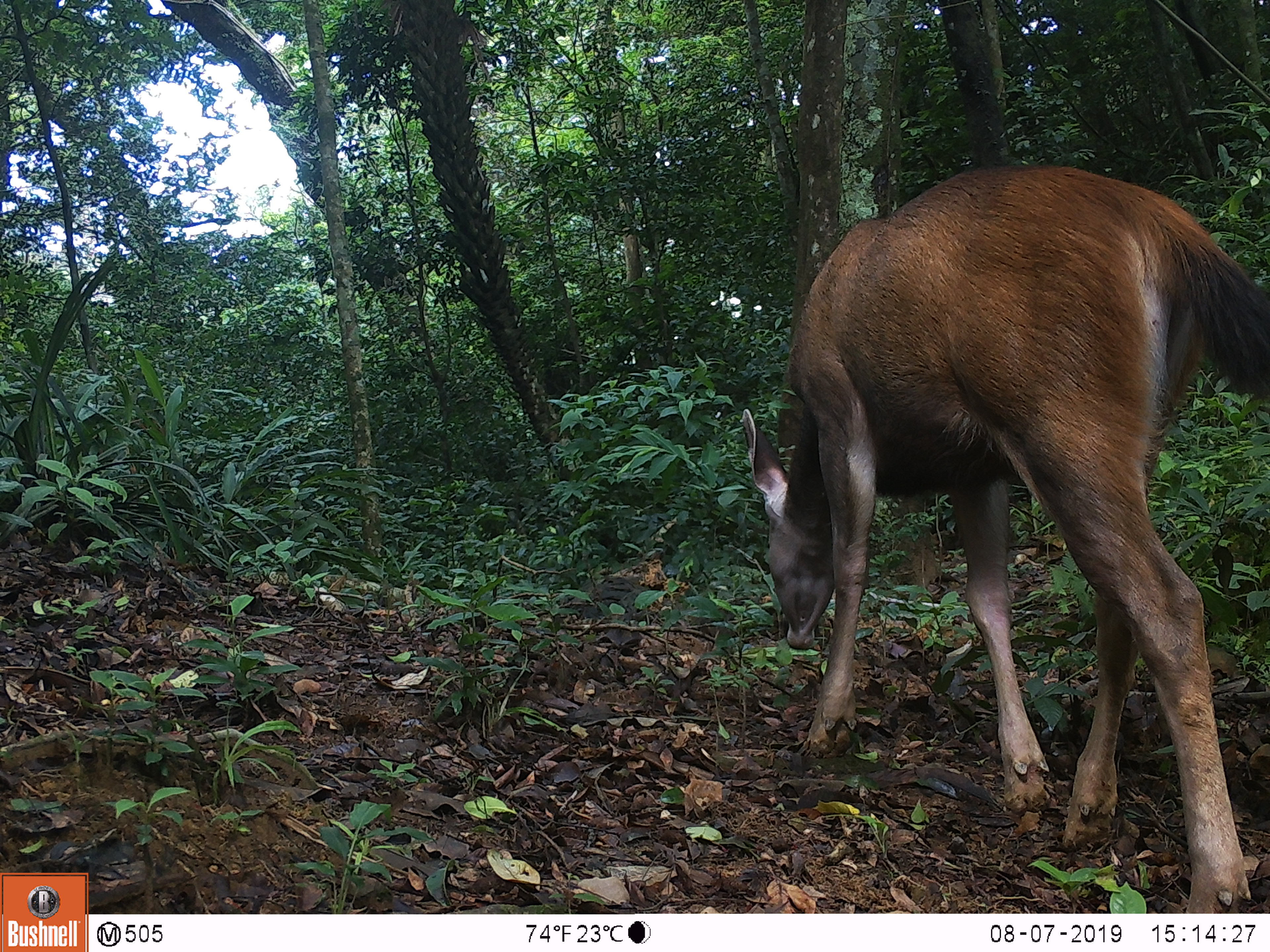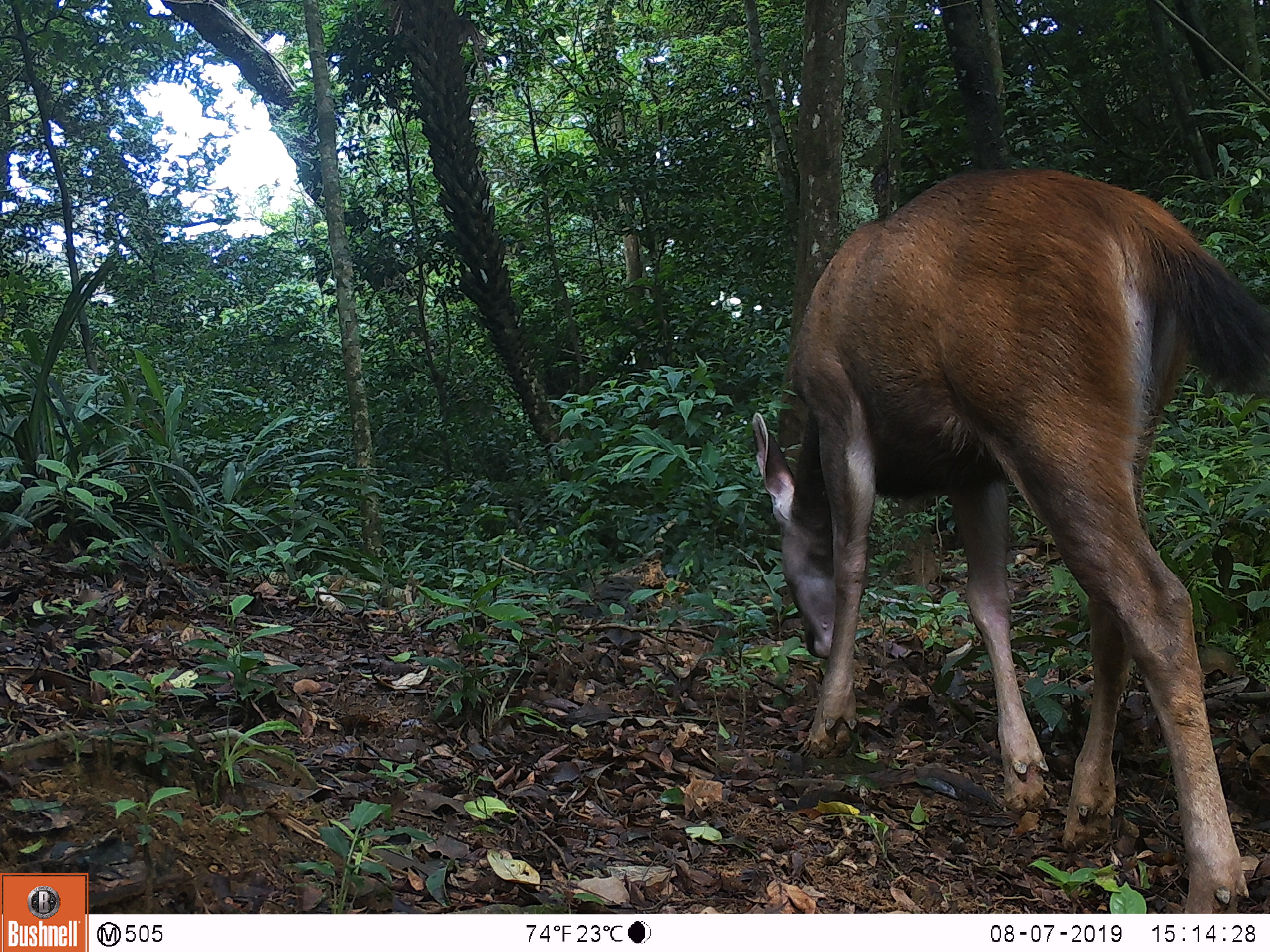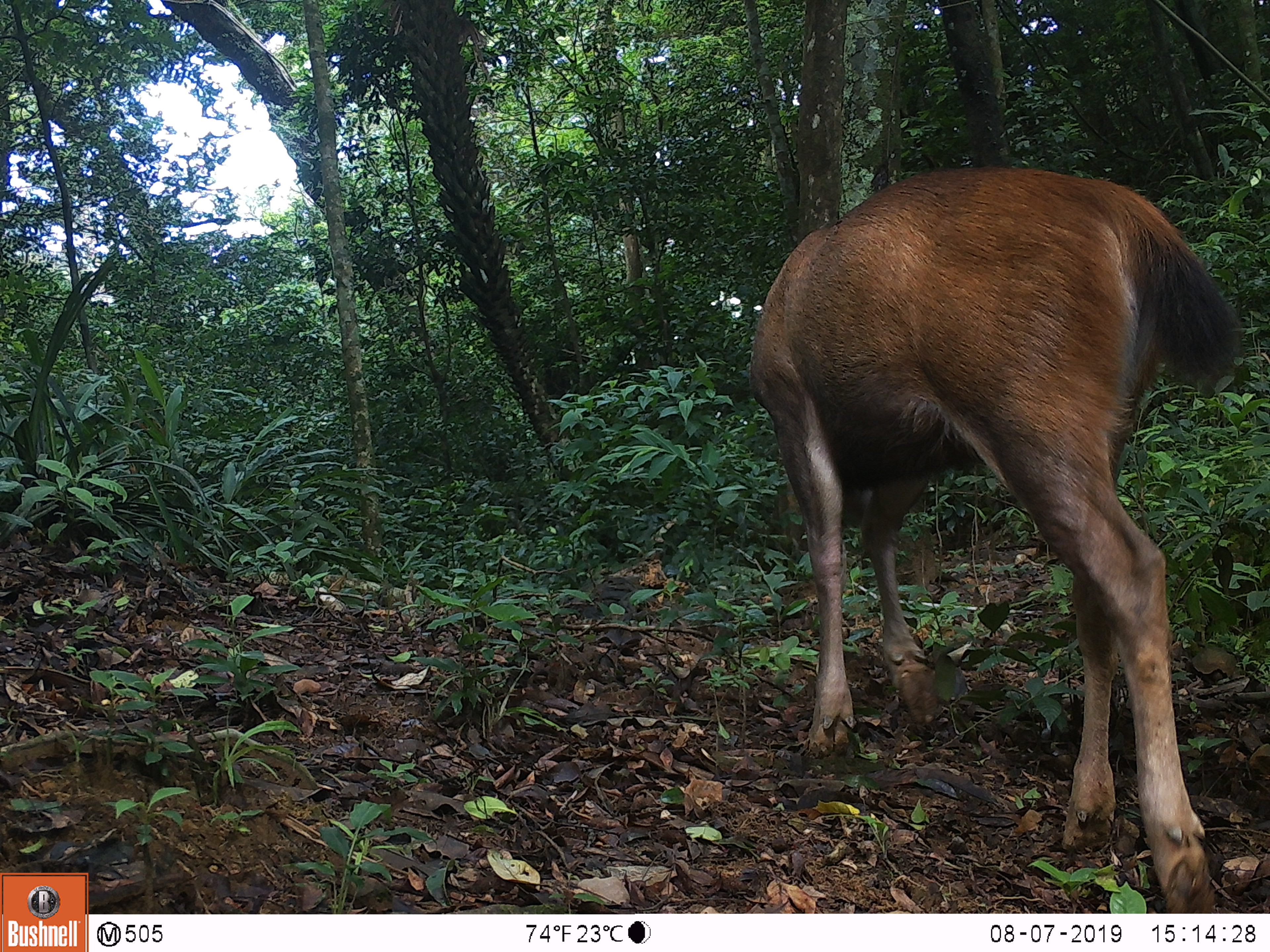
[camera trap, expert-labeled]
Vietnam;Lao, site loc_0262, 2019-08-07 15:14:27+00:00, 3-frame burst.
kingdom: Animalia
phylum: Chordata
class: Mammalia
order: Artiodactyla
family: Cervidae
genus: Rusa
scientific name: Rusa unicolor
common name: sambar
Sambar (Rusa unicolor). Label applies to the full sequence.